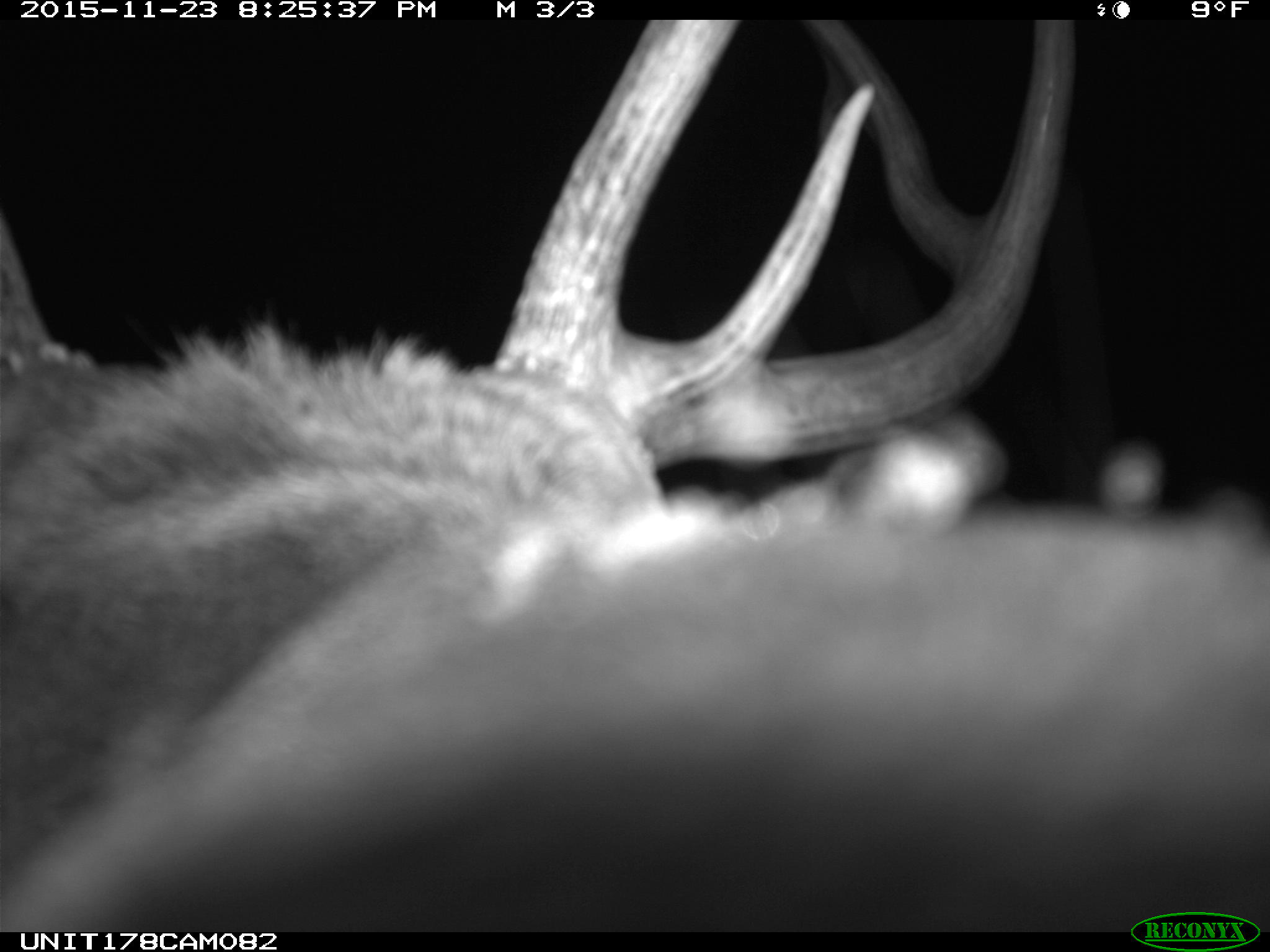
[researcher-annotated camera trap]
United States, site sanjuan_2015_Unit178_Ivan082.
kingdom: Animalia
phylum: Chordata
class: Mammalia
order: Artiodactyla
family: Cervidae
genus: Cervus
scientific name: Cervus elaphus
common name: red deer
Cervus elaphus (red deer).